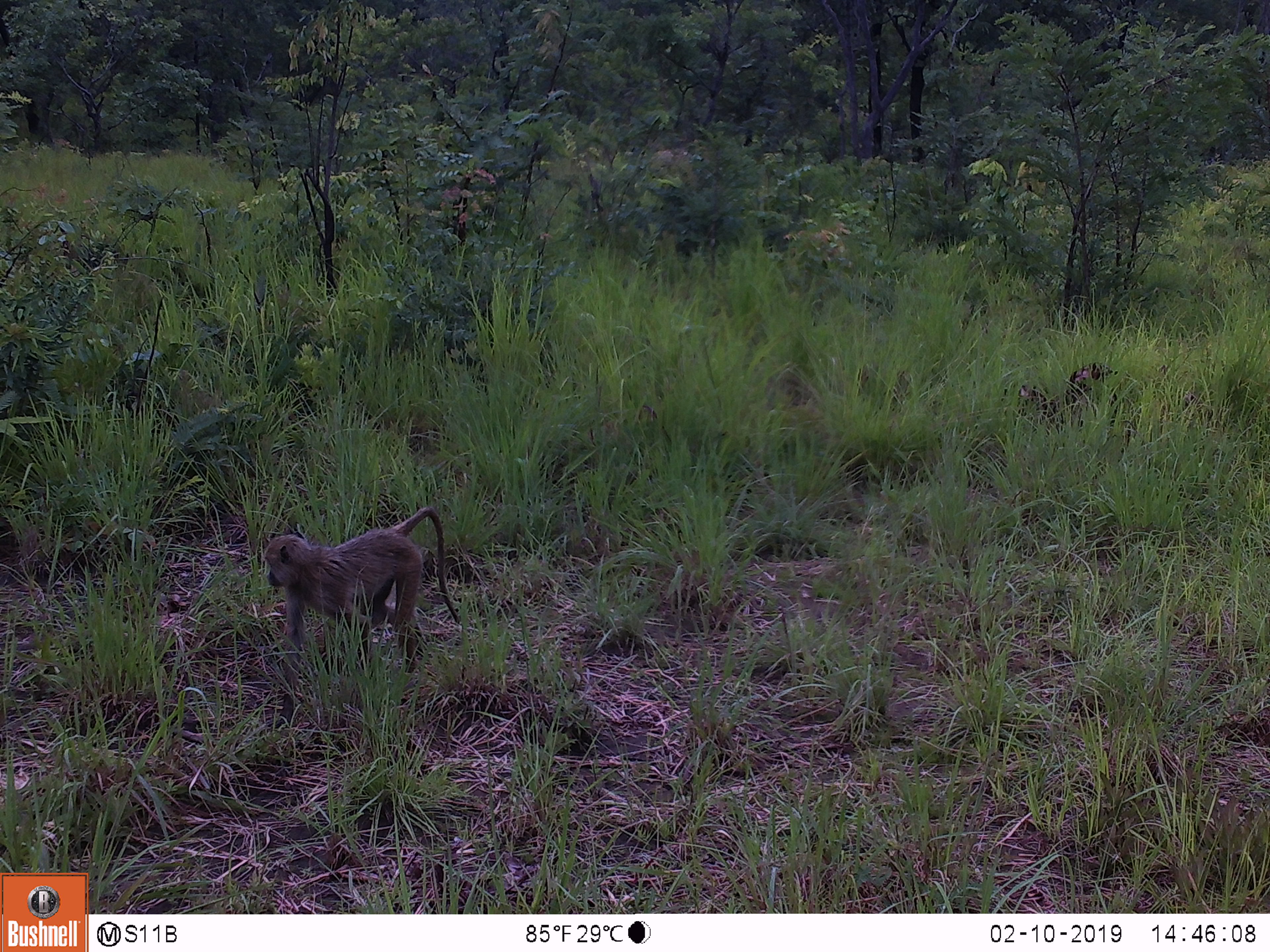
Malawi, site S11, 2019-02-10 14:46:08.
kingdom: Animalia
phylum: Chordata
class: Mammalia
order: Primates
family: Cercopithecidae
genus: Papio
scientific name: Papio cynocephalus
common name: yellow baboon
Yellow baboon (Papio cynocephalus), count 1.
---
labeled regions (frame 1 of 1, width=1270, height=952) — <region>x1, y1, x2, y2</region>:
yellow baboon: <region>251, 502, 475, 674</region>